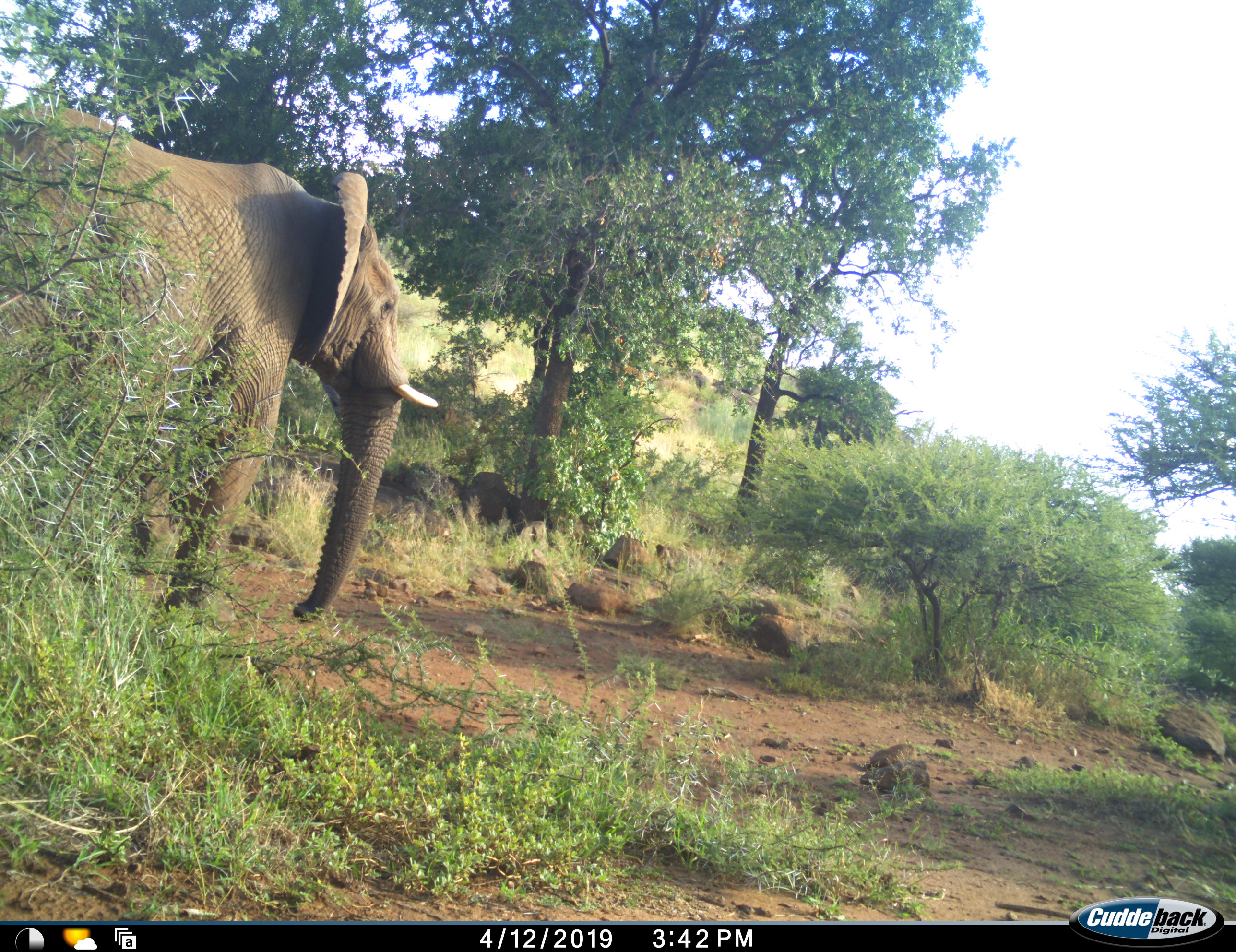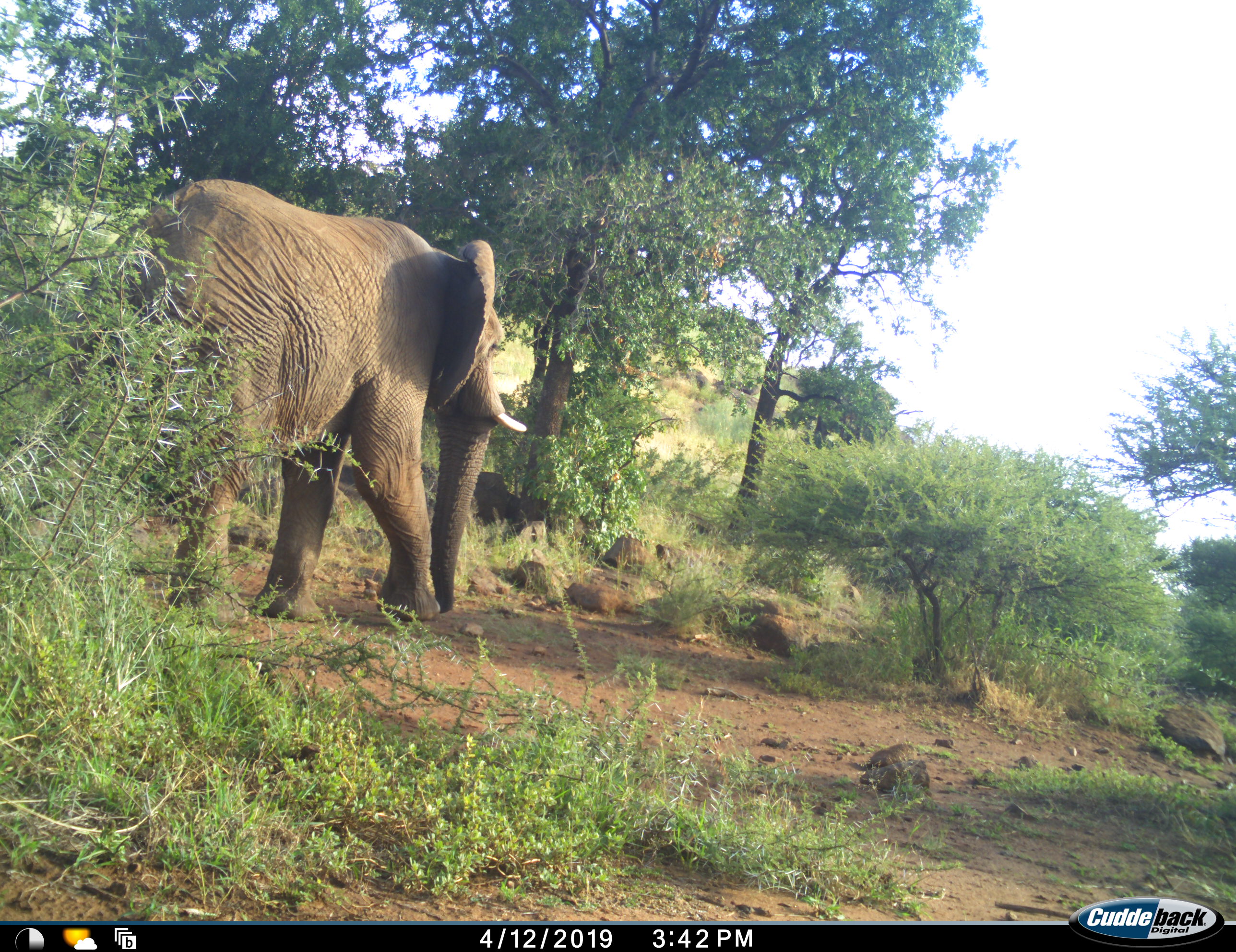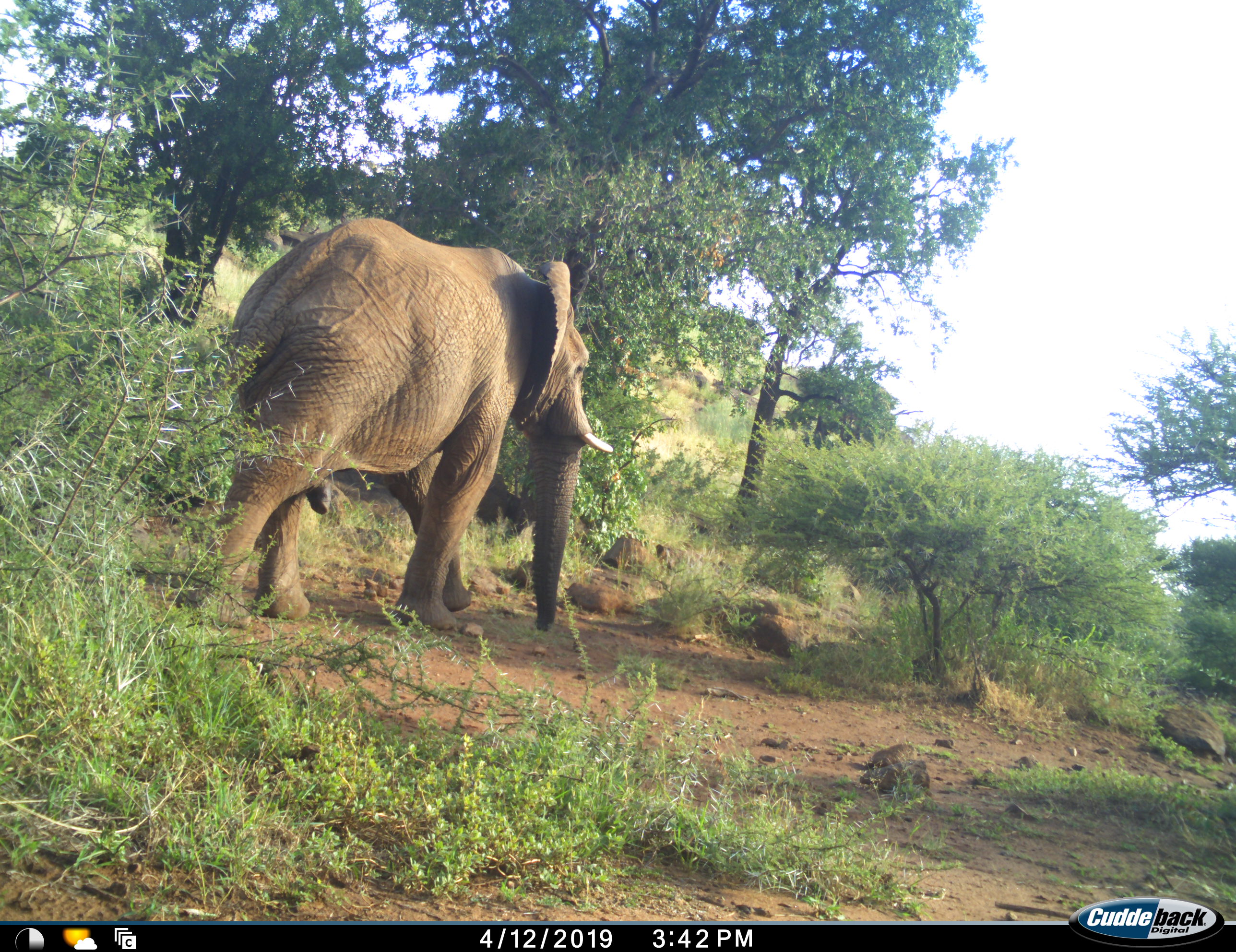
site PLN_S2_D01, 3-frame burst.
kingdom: Animalia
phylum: Chordata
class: Mammalia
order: Proboscidea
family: Elephantidae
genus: Loxodonta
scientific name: Loxodonta africana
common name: african bush elephant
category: elephant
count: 1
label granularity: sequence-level